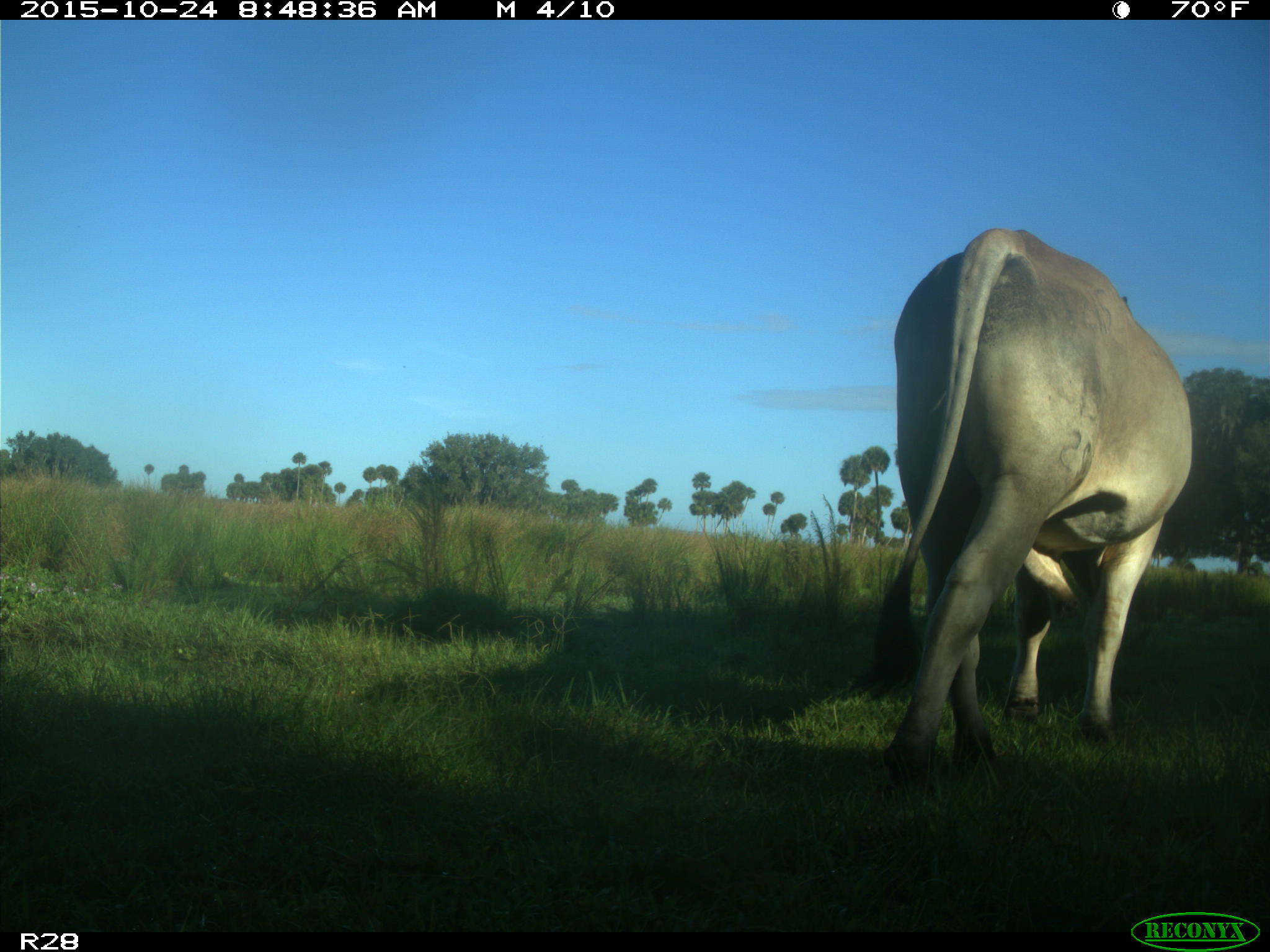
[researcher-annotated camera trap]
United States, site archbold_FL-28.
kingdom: Animalia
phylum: Chordata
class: Mammalia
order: Artiodactyla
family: Bovidae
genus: Bos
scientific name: Bos taurus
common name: domestic cow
Bos taurus (domestic cow).